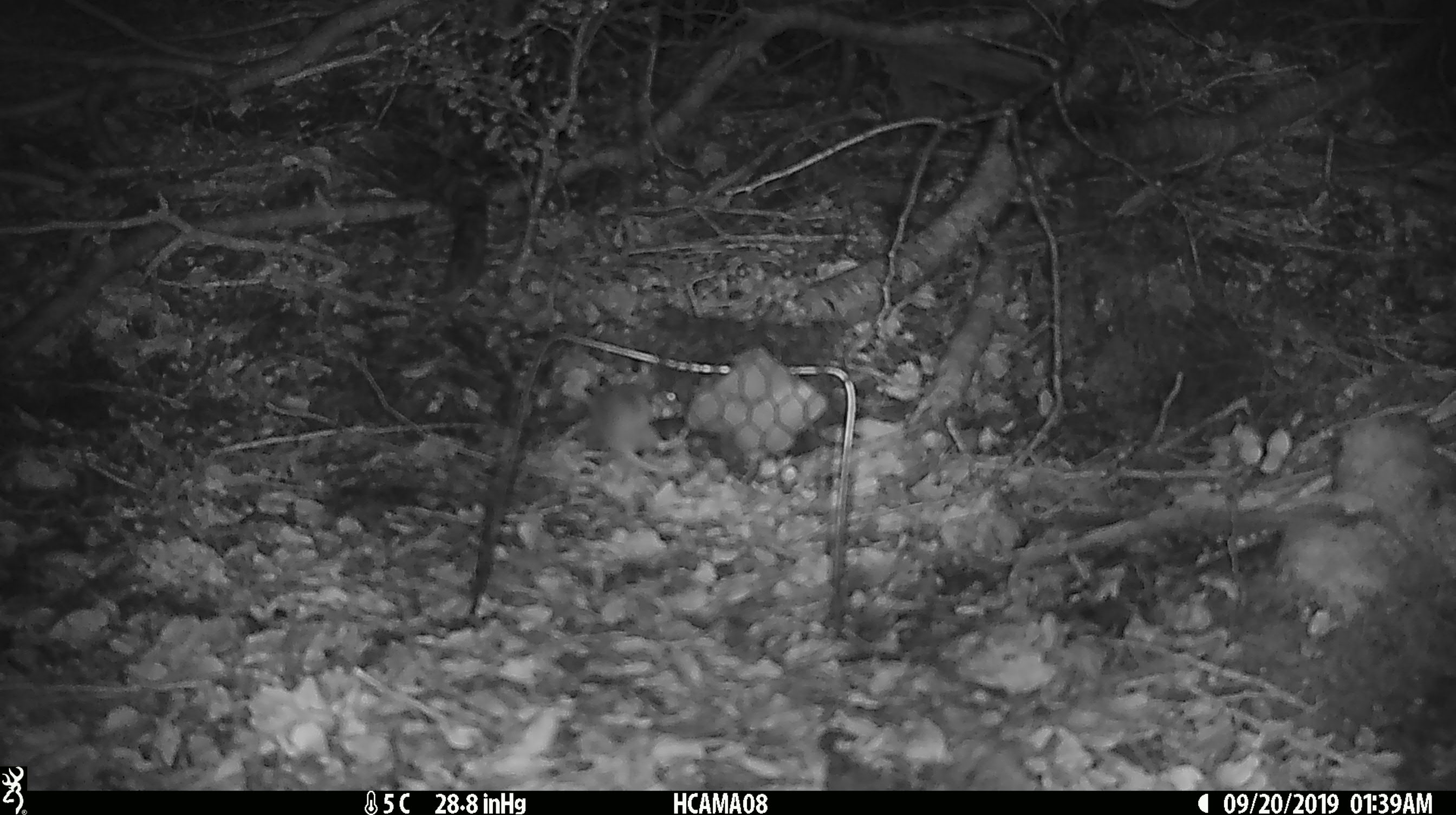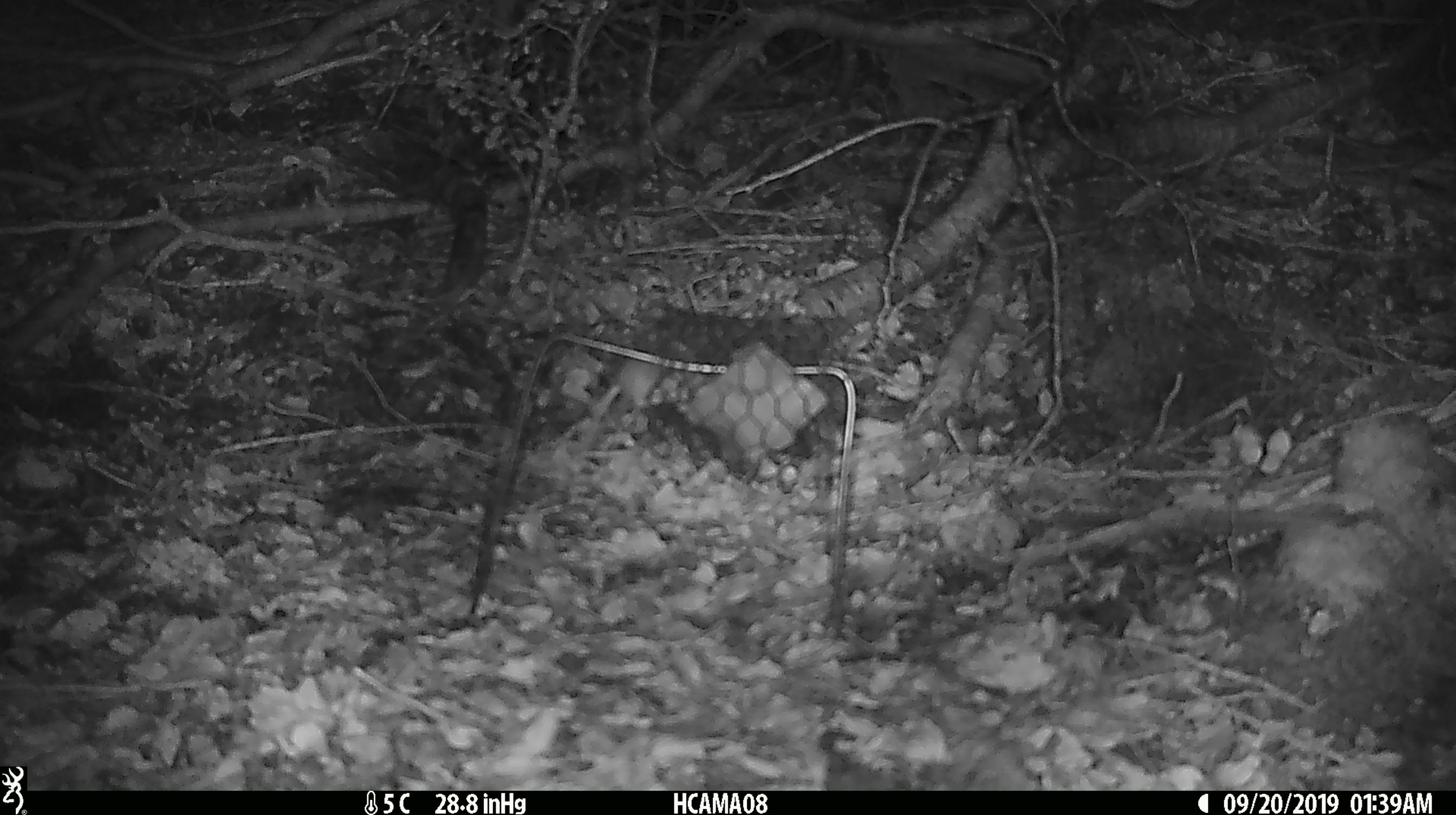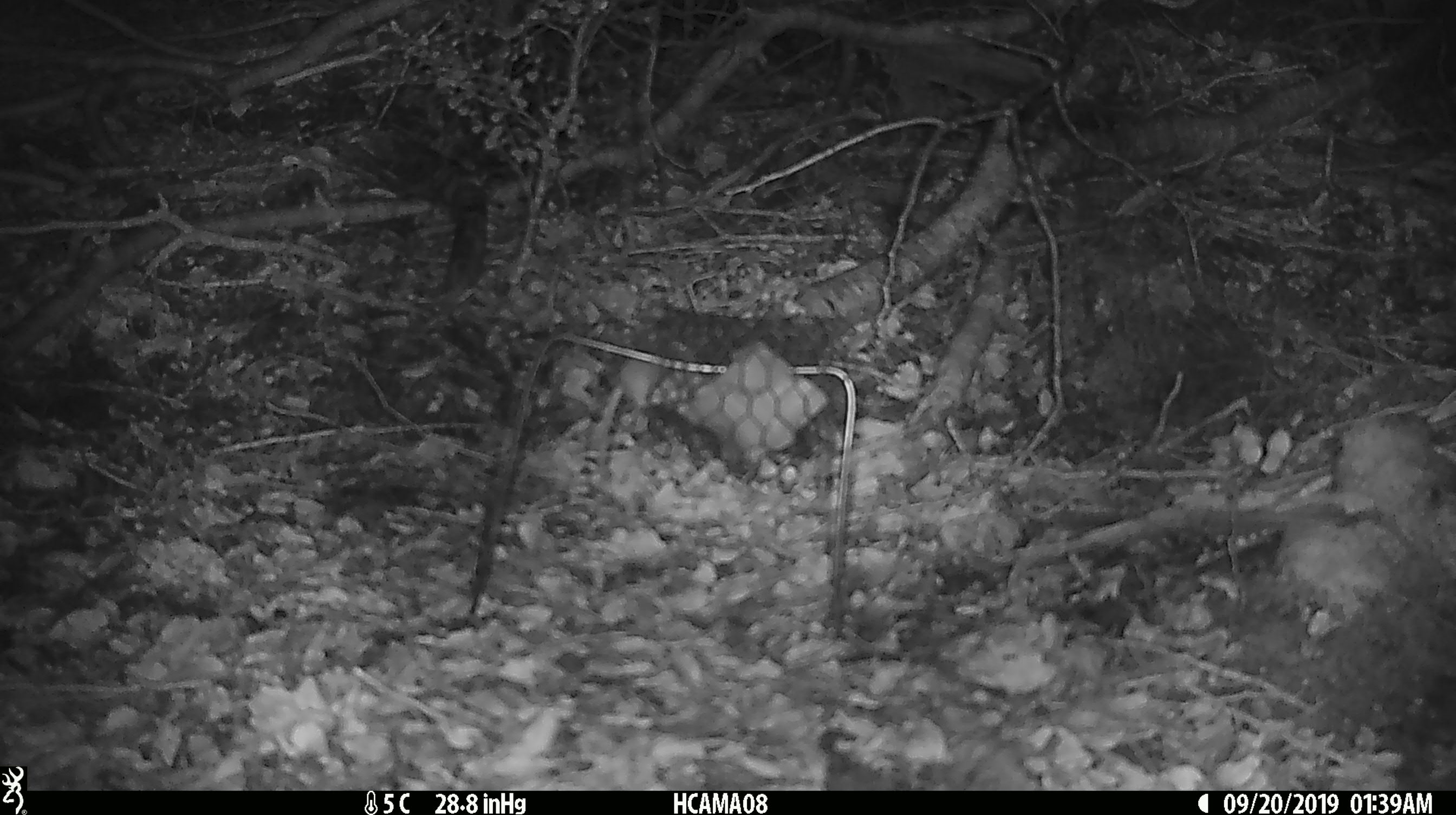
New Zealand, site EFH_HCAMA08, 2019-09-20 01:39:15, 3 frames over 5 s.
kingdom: Animalia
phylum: Chordata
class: Mammalia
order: Rodentia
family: Muridae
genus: Mus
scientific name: Mus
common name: mouse